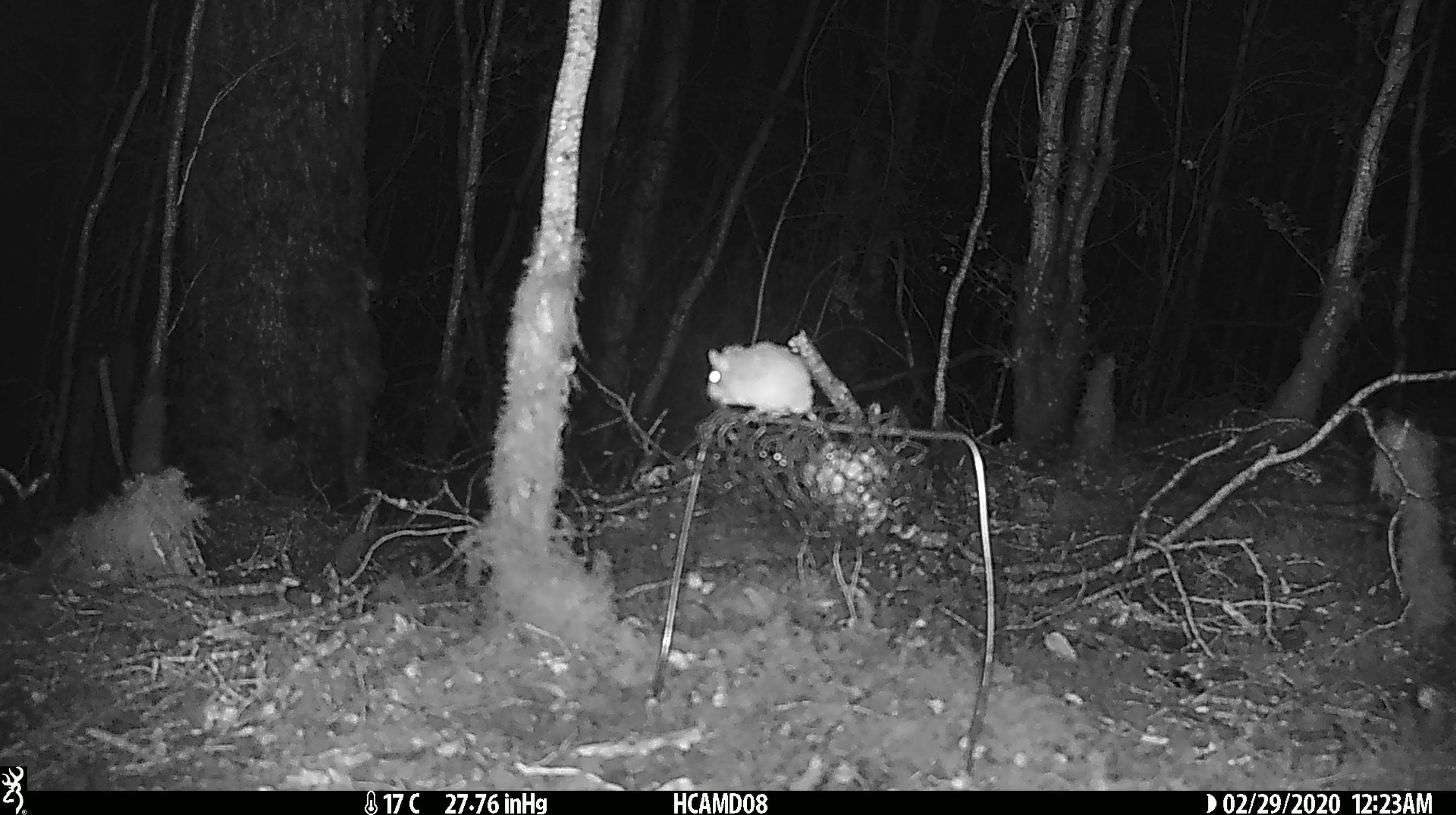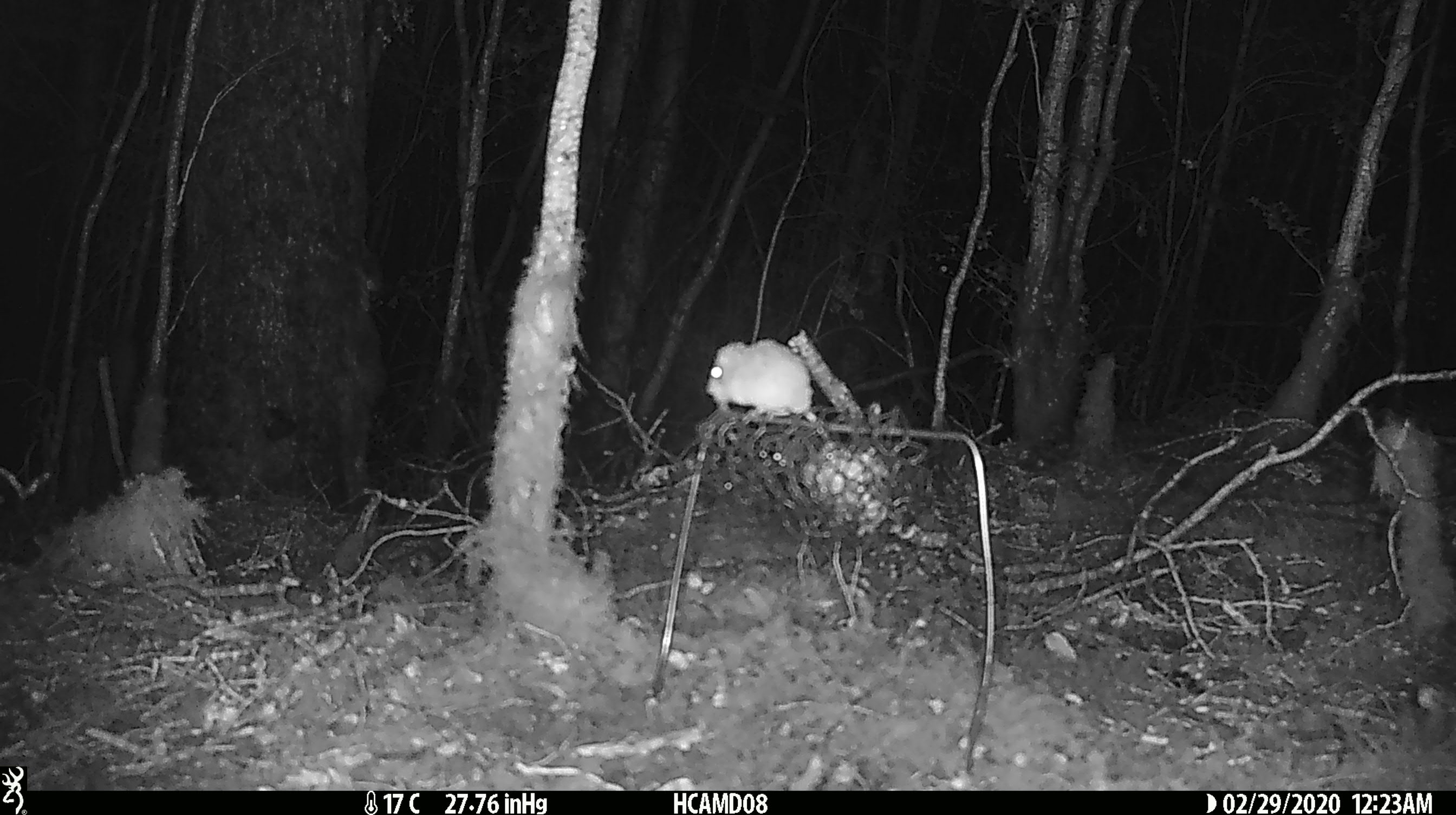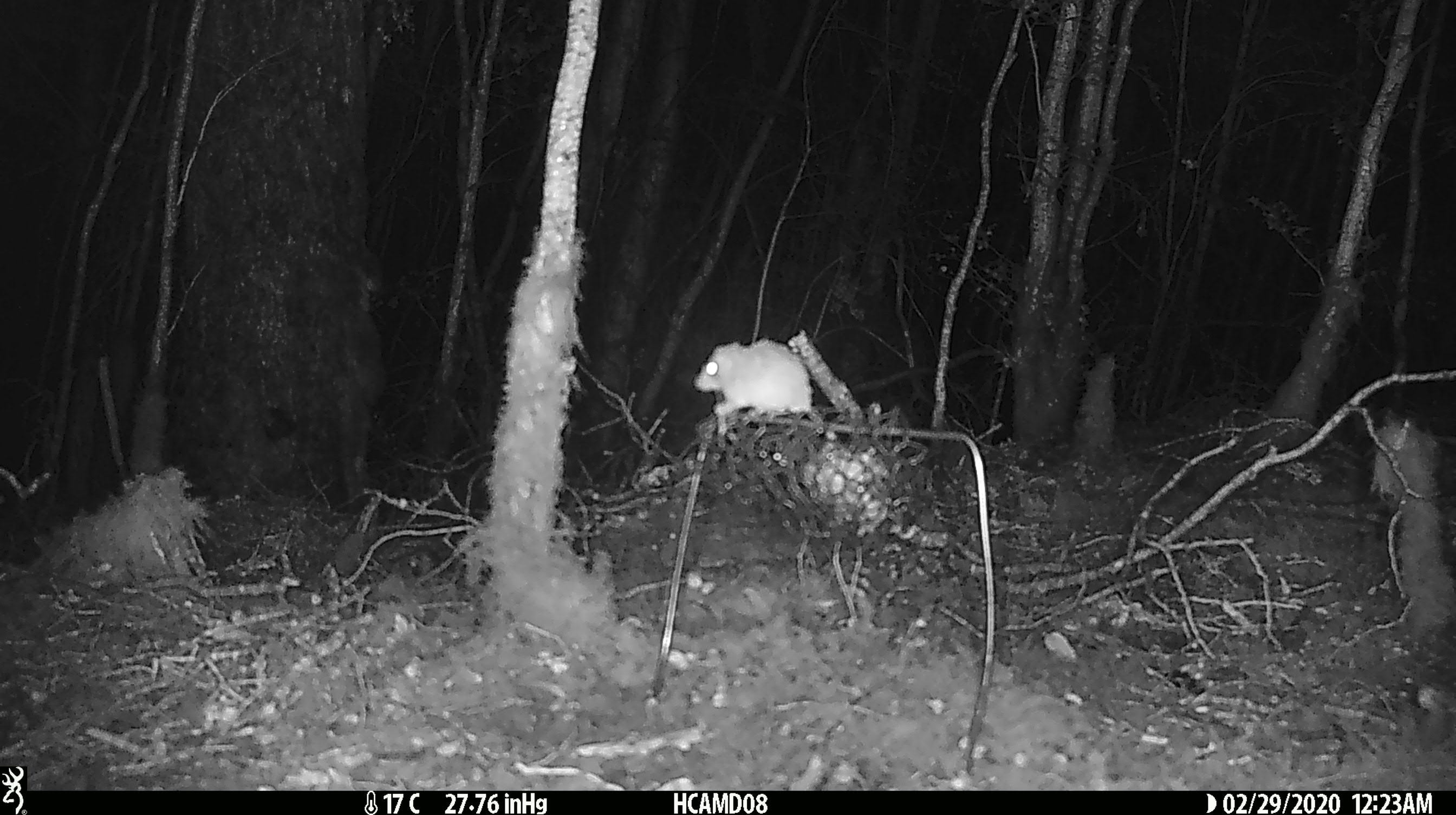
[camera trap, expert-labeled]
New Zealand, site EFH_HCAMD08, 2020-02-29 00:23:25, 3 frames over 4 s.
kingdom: Animalia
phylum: Chordata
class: Mammalia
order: Rodentia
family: Muridae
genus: Mus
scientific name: Mus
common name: mouse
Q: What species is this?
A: Mouse (Mus).